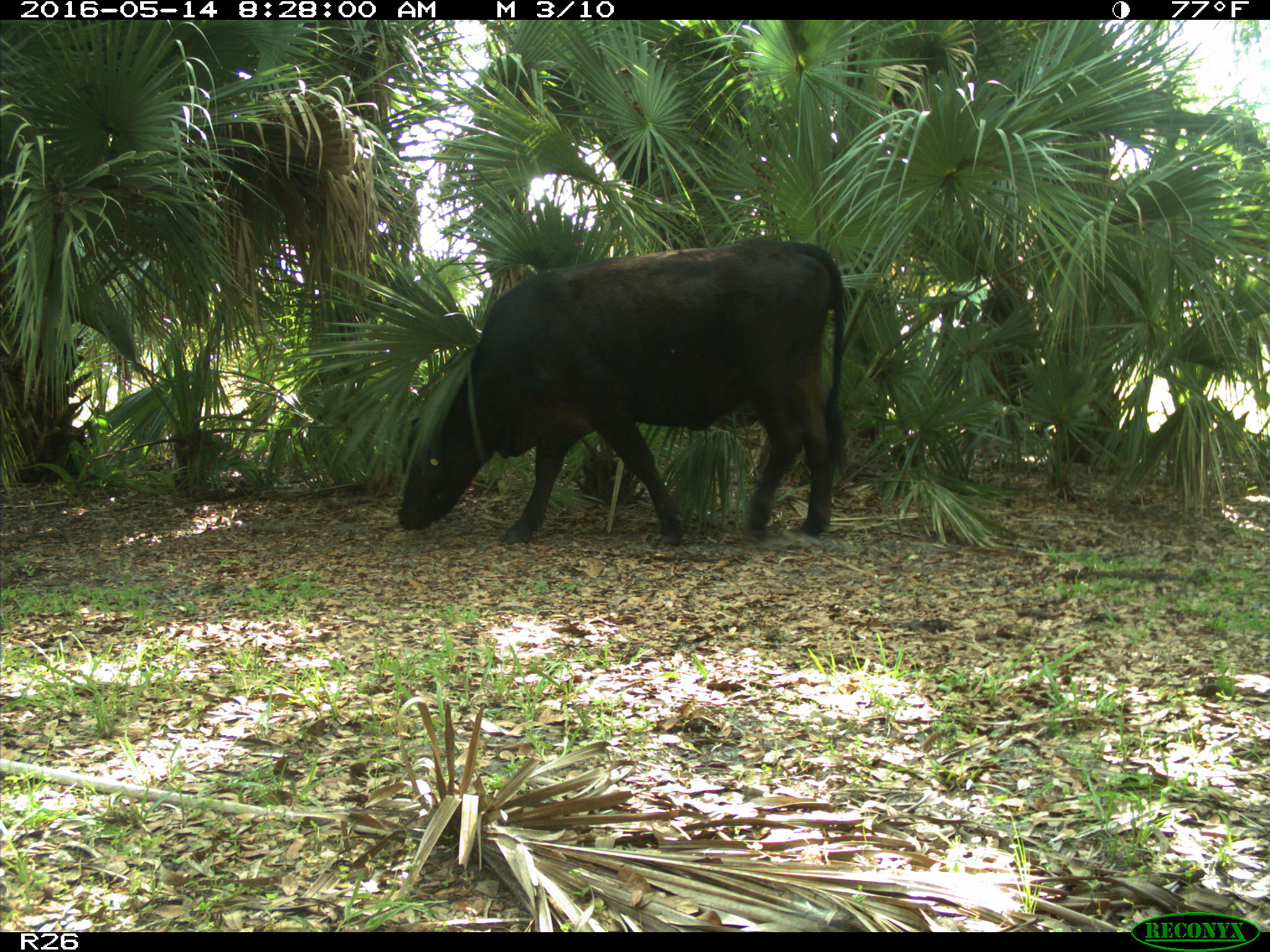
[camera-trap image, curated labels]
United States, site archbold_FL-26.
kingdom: Animalia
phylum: Chordata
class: Mammalia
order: Artiodactyla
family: Bovidae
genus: Bos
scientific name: Bos taurus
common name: domestic cow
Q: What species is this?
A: Bos taurus (domestic cow).